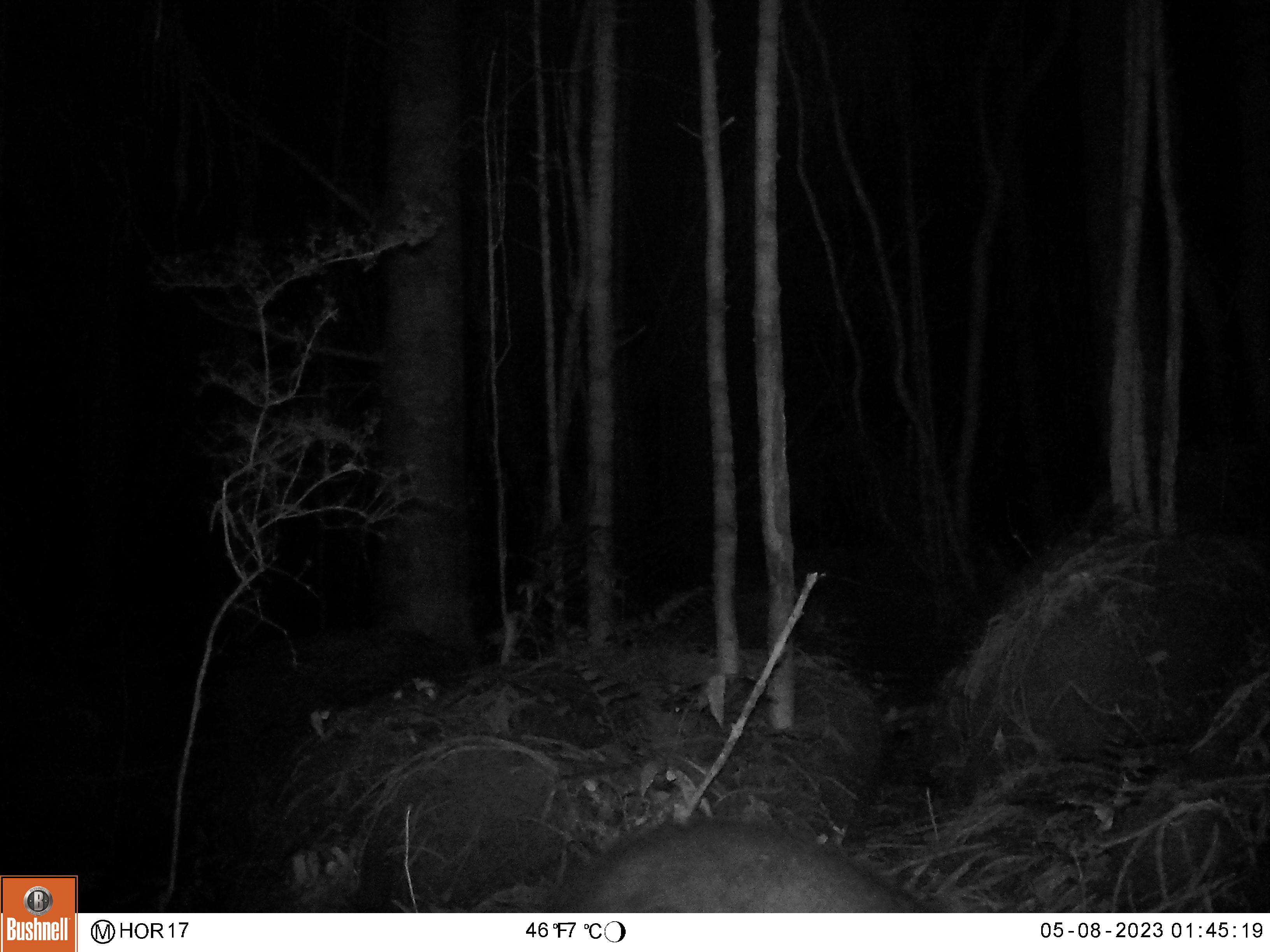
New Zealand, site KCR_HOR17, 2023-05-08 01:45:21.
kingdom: Animalia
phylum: Chordata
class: Mammalia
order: Diprotodontia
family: Phalangeridae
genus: Trichosurus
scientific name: Trichosurus vulpecula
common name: common brushtail possum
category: possum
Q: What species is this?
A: Possum (common brushtail possum) (Trichosurus vulpecula).